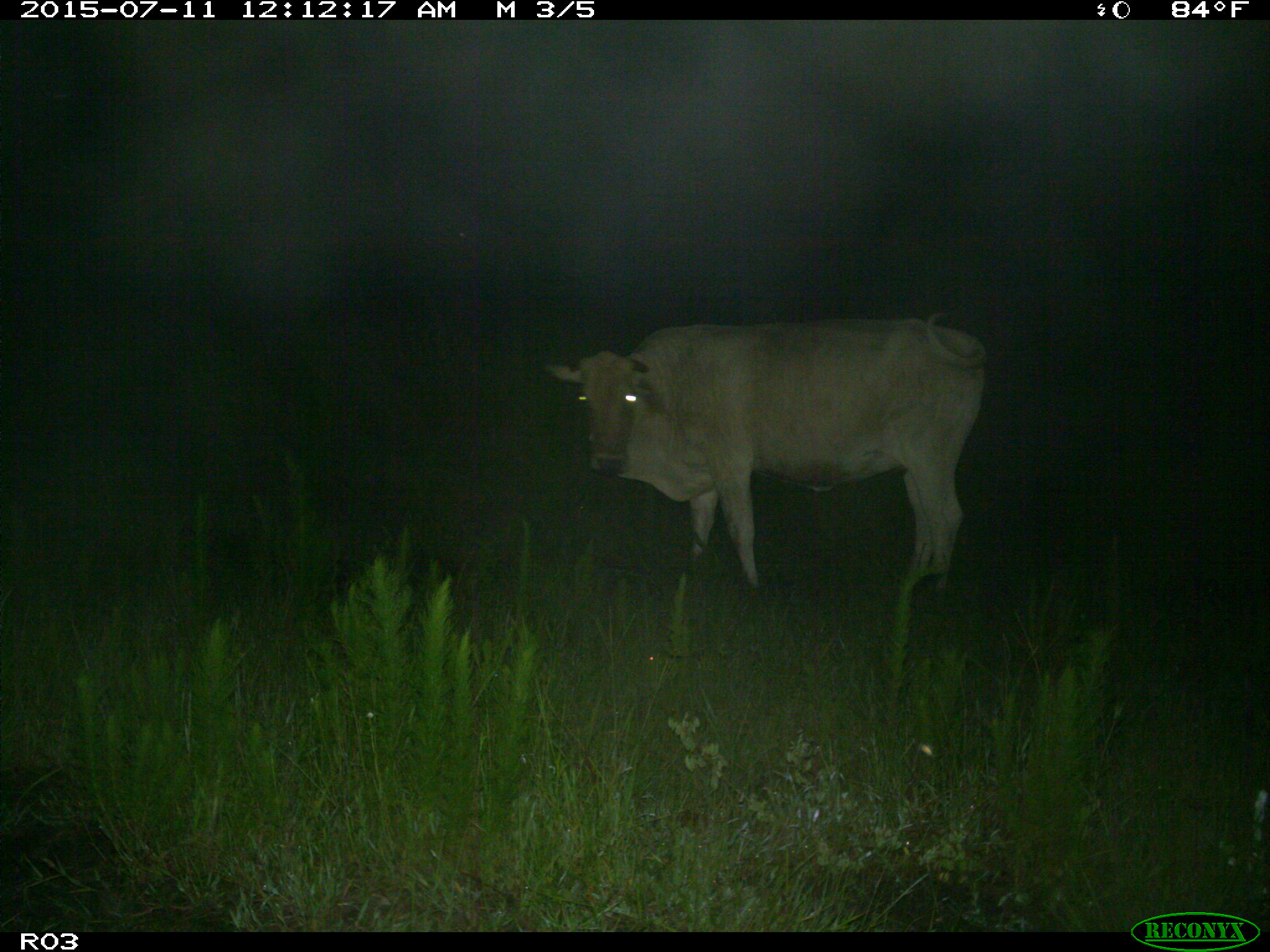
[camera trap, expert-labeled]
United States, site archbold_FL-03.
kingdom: Animalia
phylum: Chordata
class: Mammalia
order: Artiodactyla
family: Bovidae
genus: Bos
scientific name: Bos taurus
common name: domestic cow